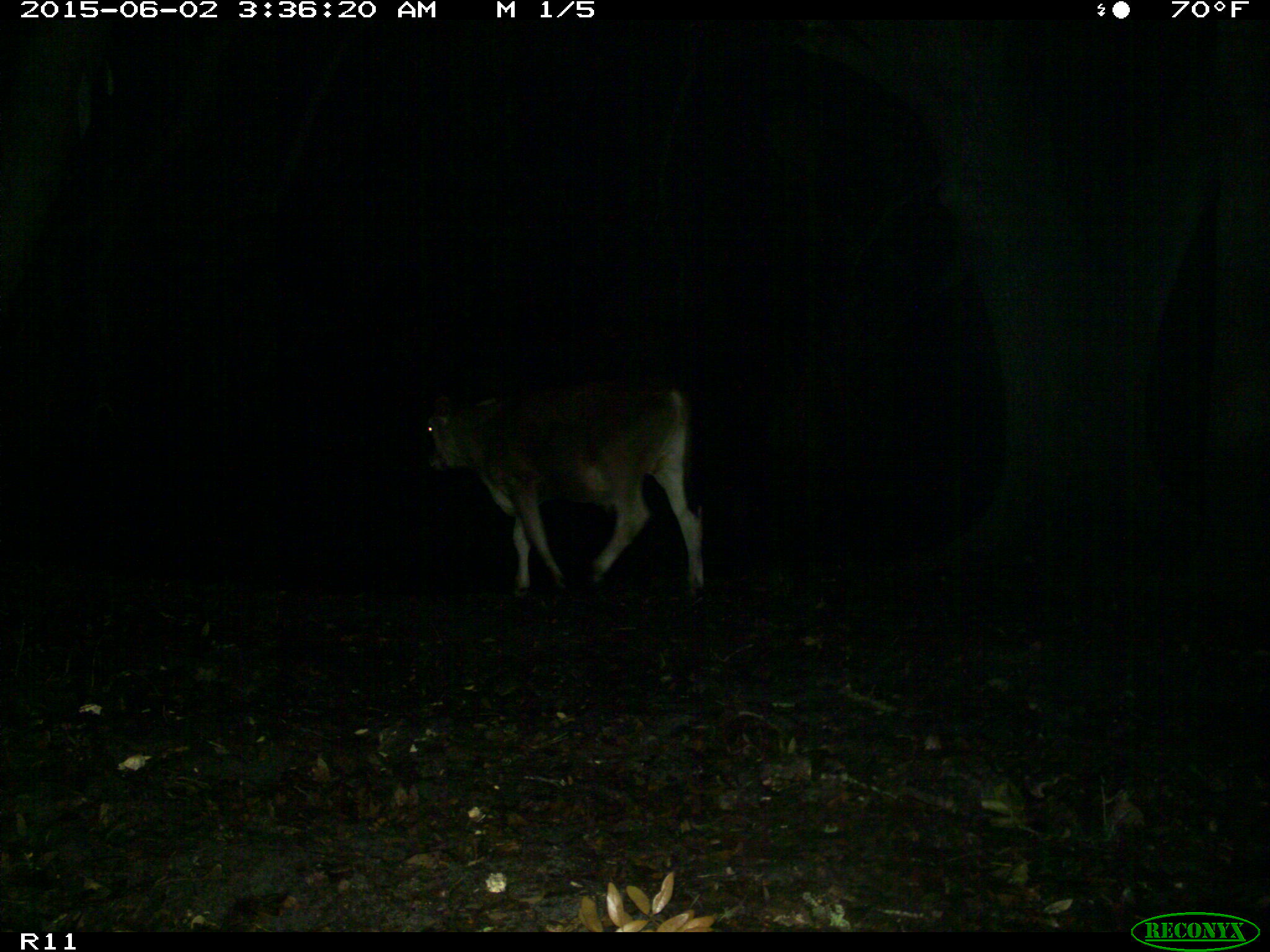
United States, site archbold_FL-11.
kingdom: Animalia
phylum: Chordata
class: Mammalia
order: Artiodactyla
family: Bovidae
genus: Bos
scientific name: Bos taurus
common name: domestic cow